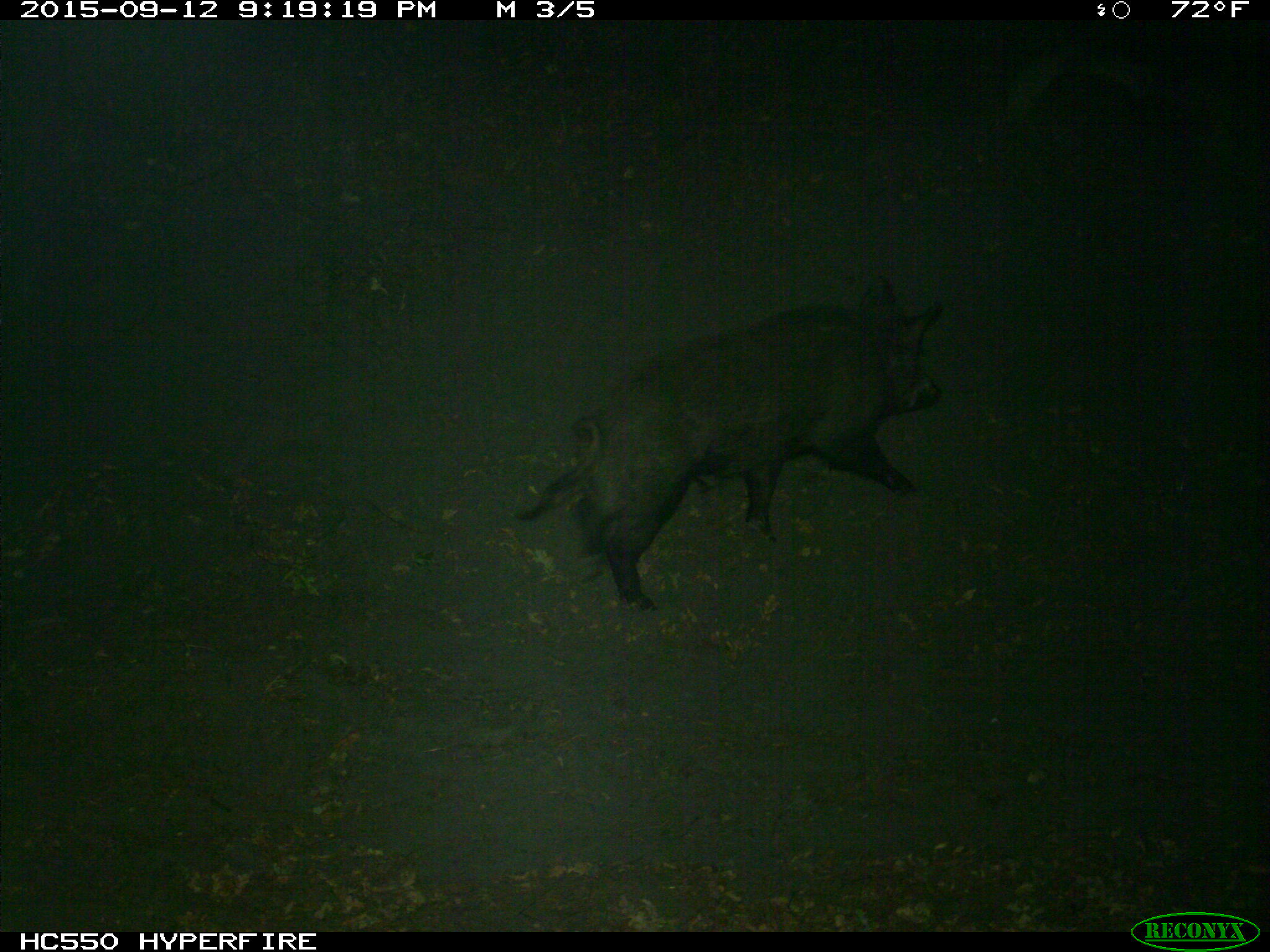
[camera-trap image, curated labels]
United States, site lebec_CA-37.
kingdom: Animalia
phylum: Chordata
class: Mammalia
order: Artiodactyla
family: Suidae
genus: Sus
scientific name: Sus scrofa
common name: wild boar